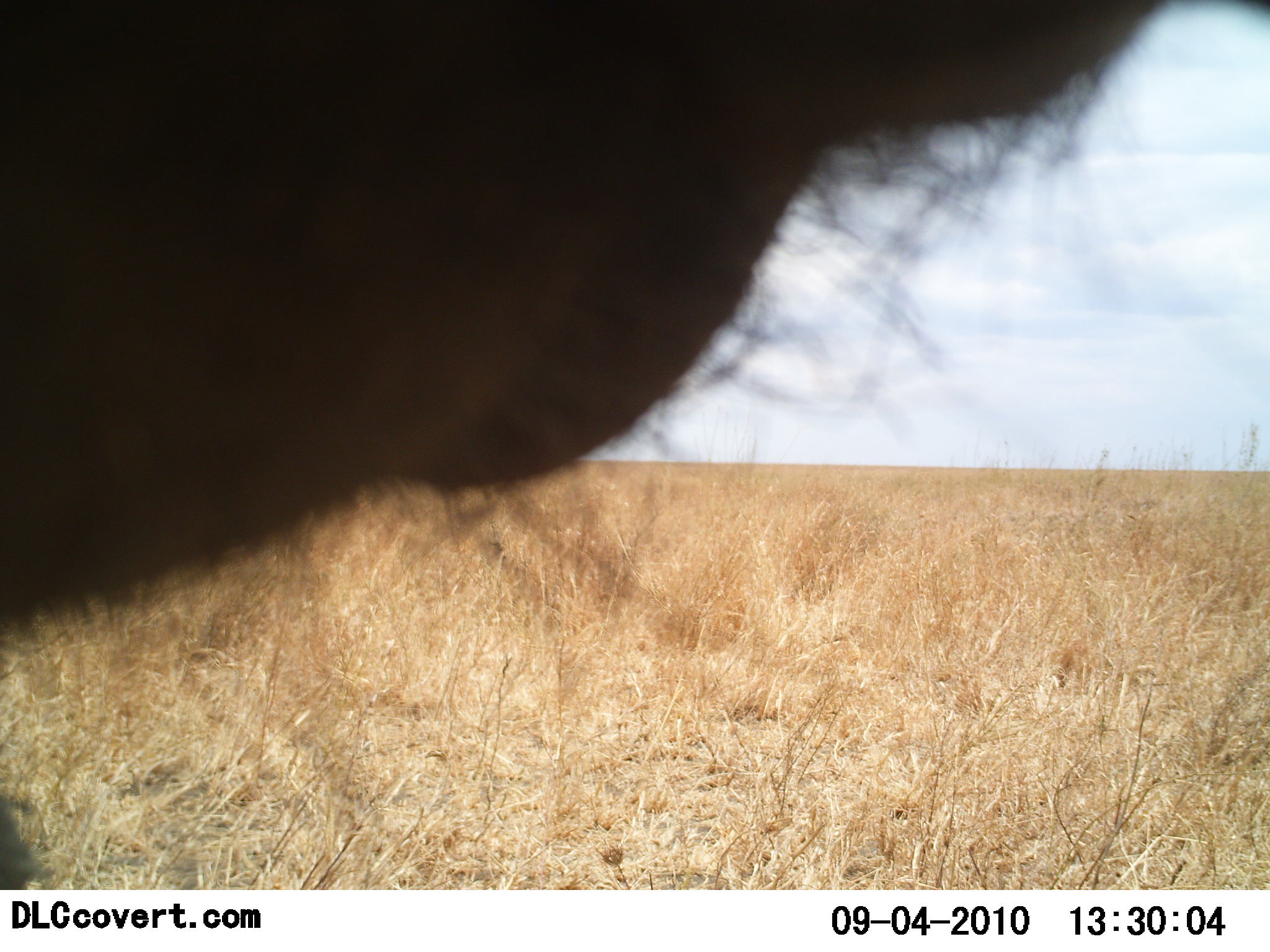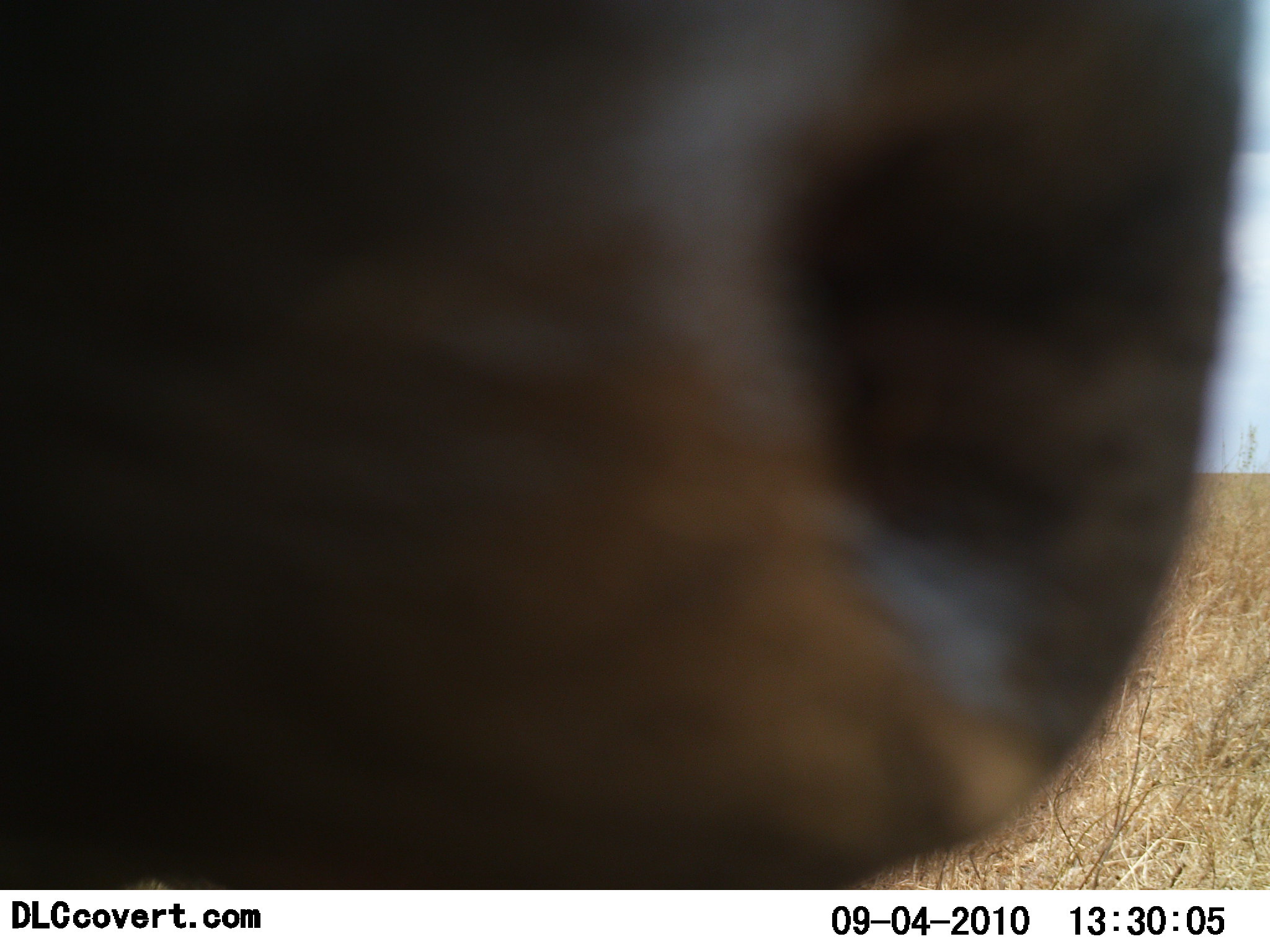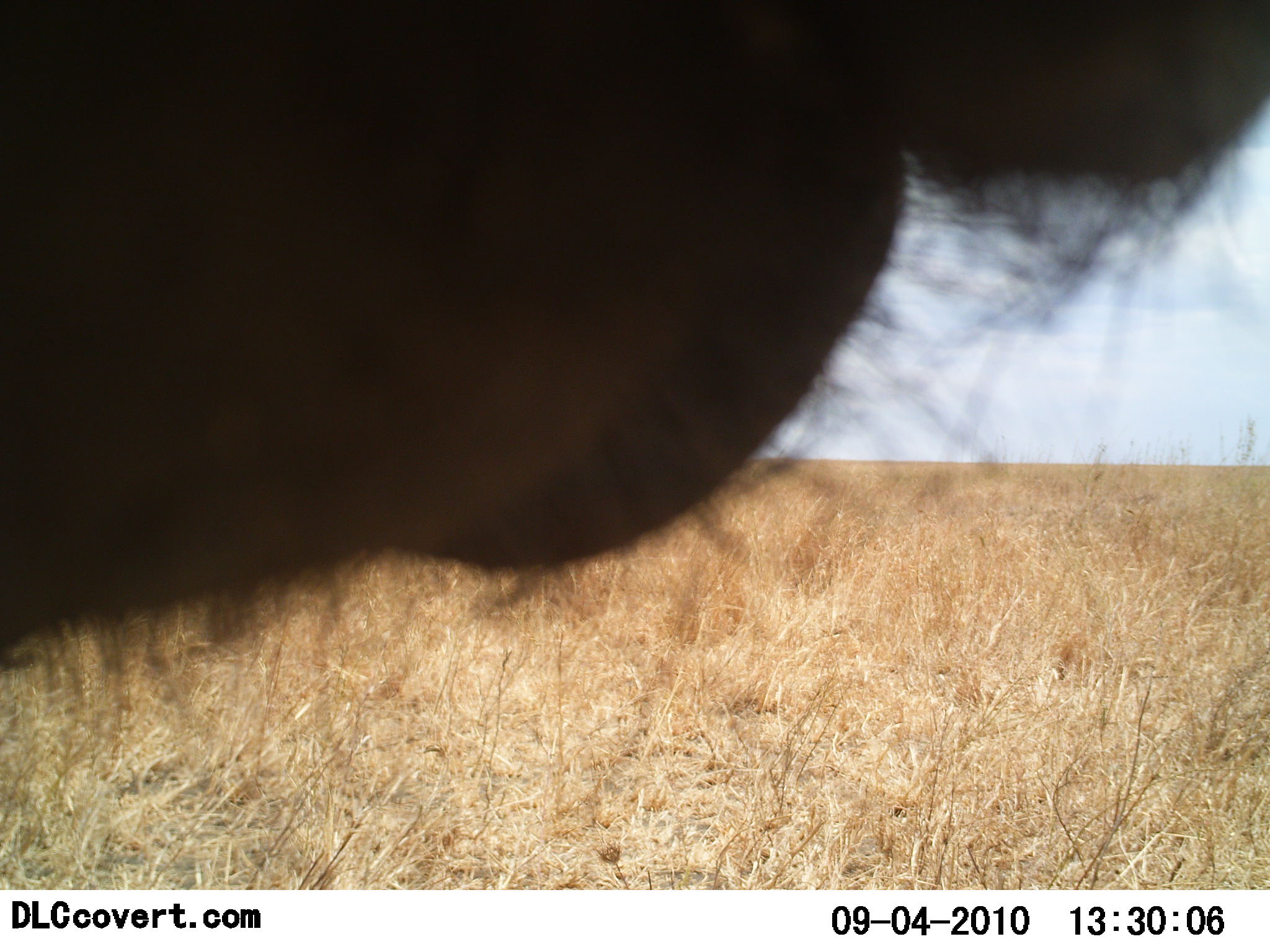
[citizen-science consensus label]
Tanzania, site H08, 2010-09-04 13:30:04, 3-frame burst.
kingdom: Animalia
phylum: Chordata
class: Mammalia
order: Artiodactyla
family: Bovidae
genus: Syncerus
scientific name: Syncerus caffer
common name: cape buffalo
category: buffalo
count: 1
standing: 50%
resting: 0%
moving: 0%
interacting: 50%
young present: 0%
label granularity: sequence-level